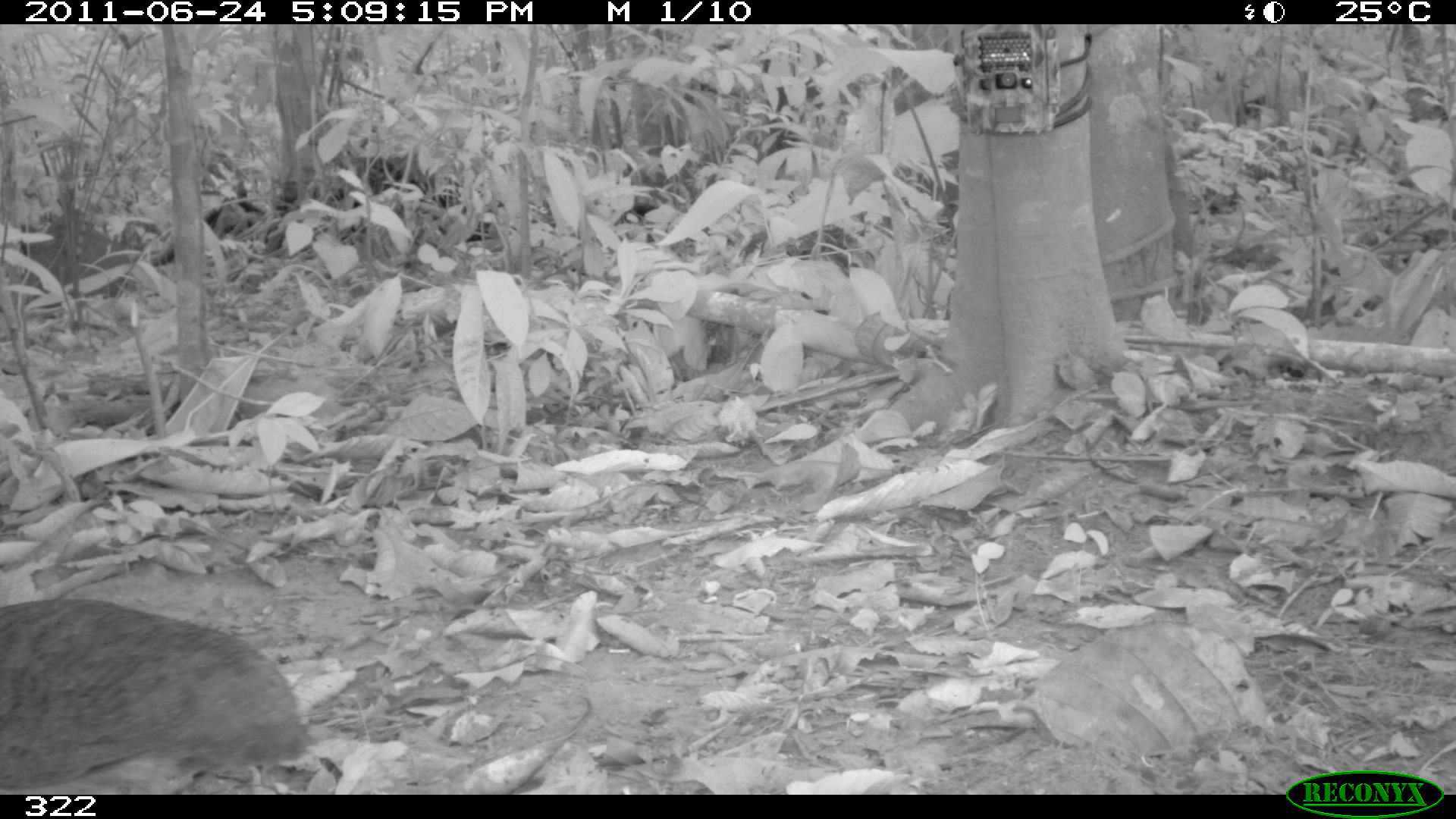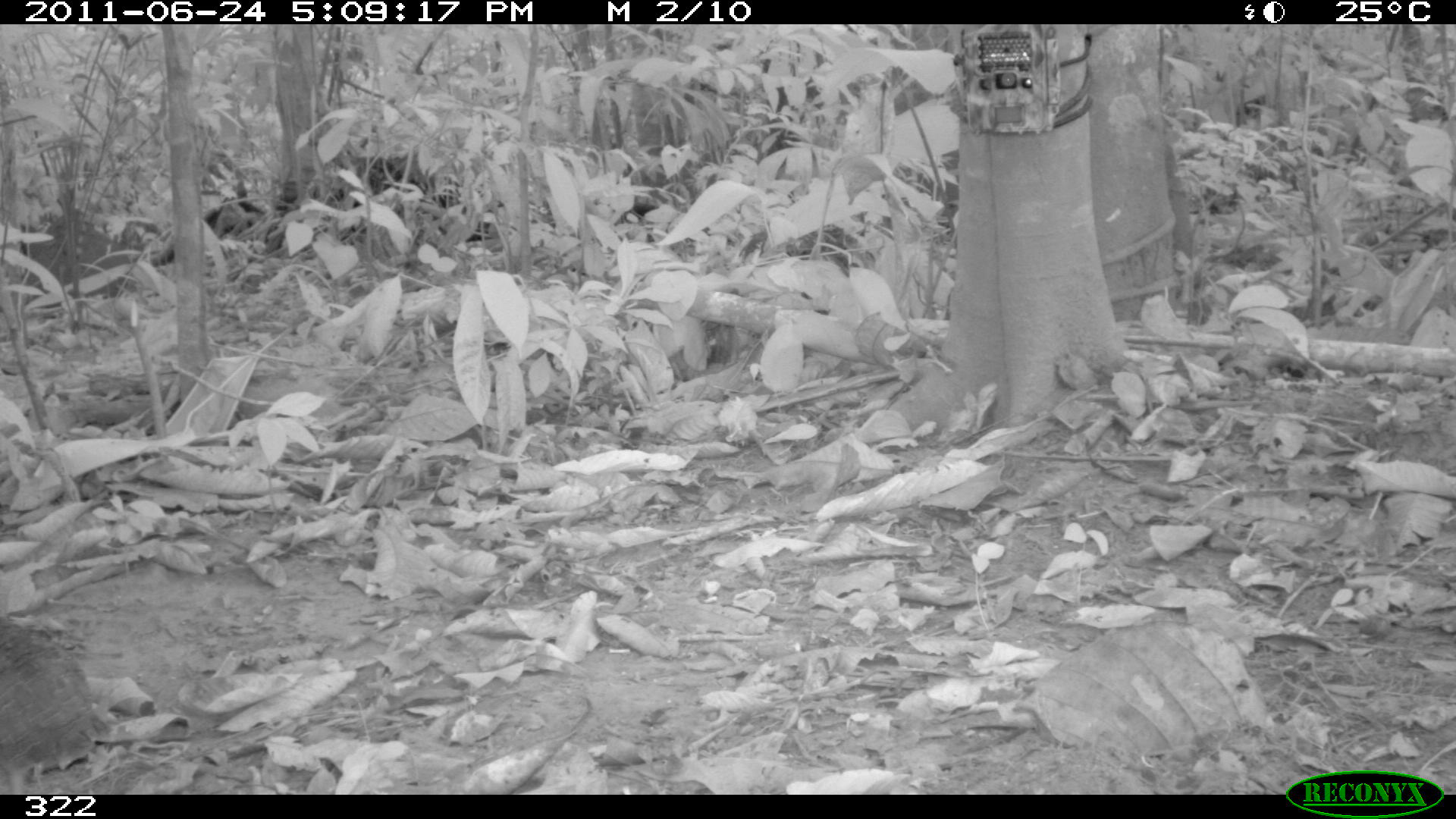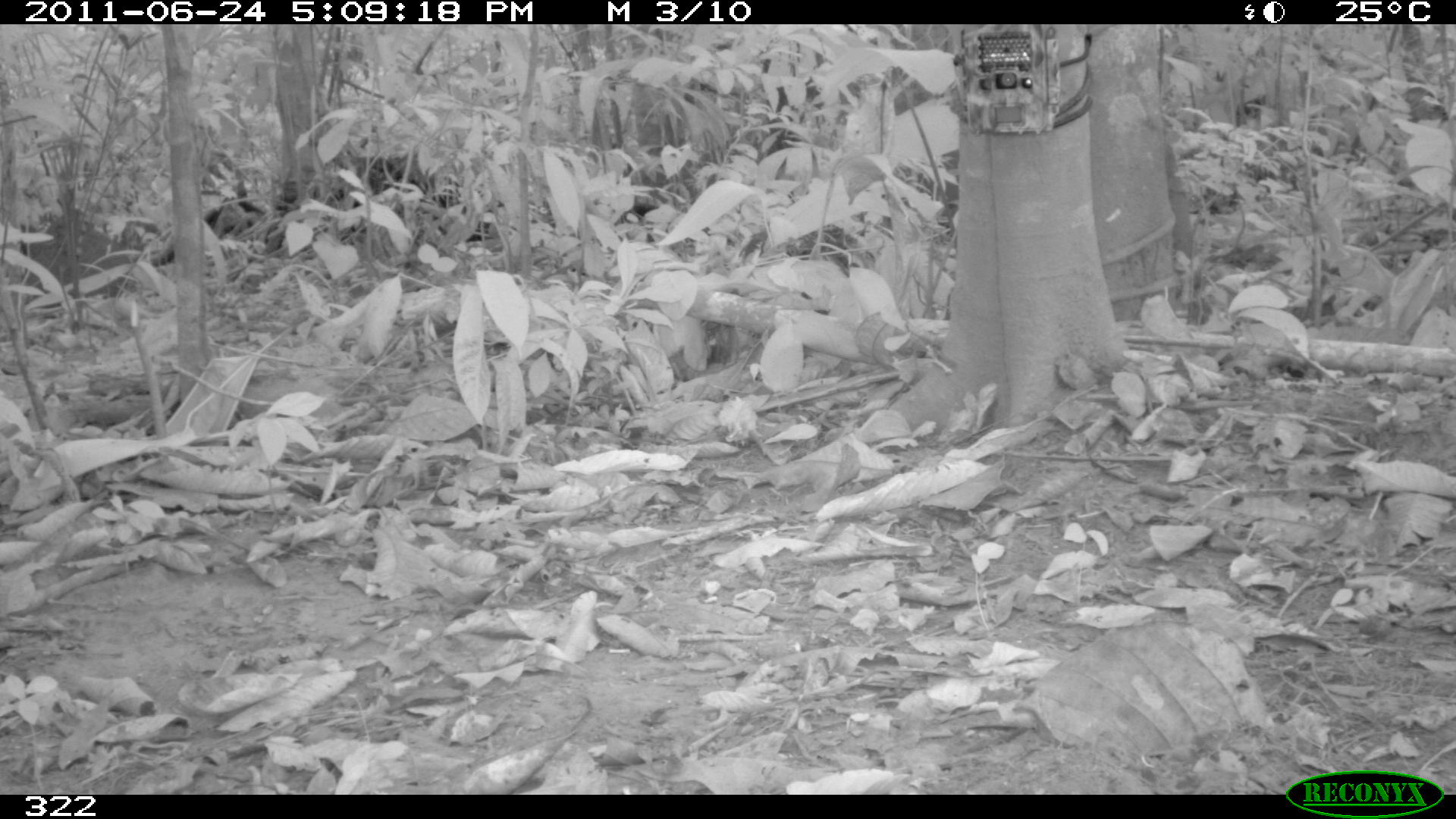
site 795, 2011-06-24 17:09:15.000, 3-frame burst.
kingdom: Animalia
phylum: Chordata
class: Aves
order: Galliformes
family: Phasianidae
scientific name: Phasianidae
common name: quails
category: quail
Quail (quails) (Phasianidae).